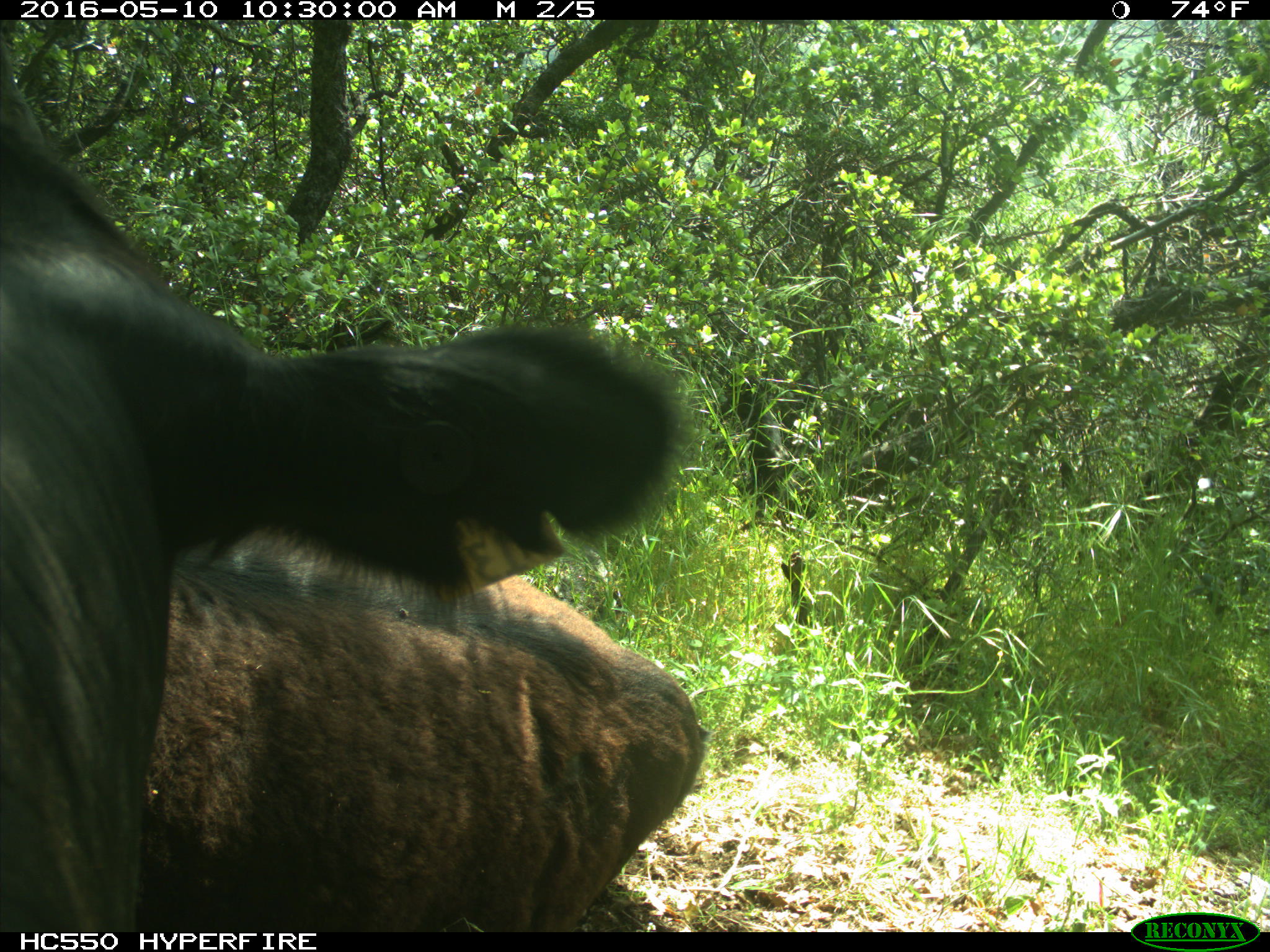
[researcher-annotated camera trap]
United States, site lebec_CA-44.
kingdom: Animalia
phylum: Chordata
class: Mammalia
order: Artiodactyla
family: Bovidae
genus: Bos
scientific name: Bos taurus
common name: domestic cow